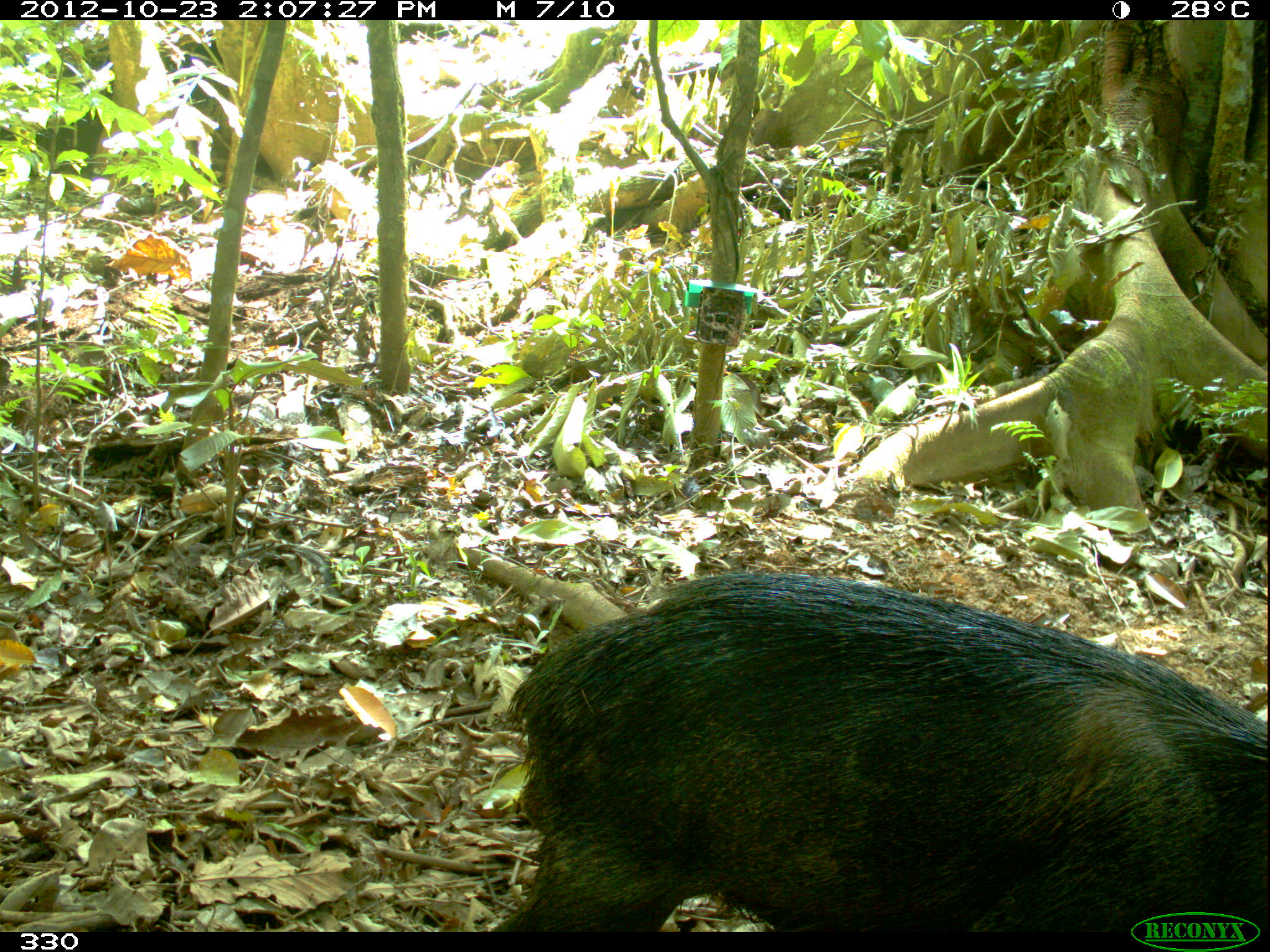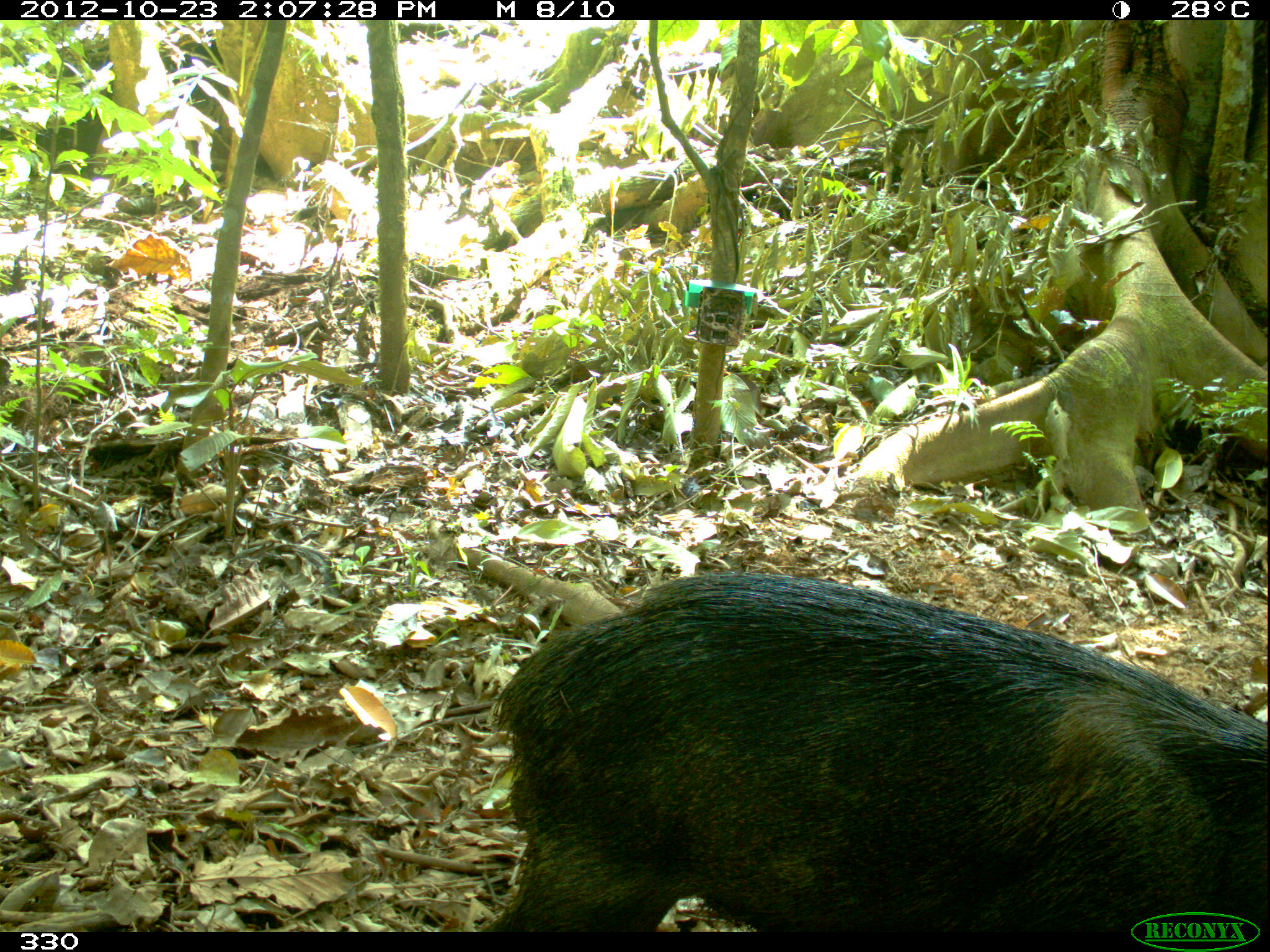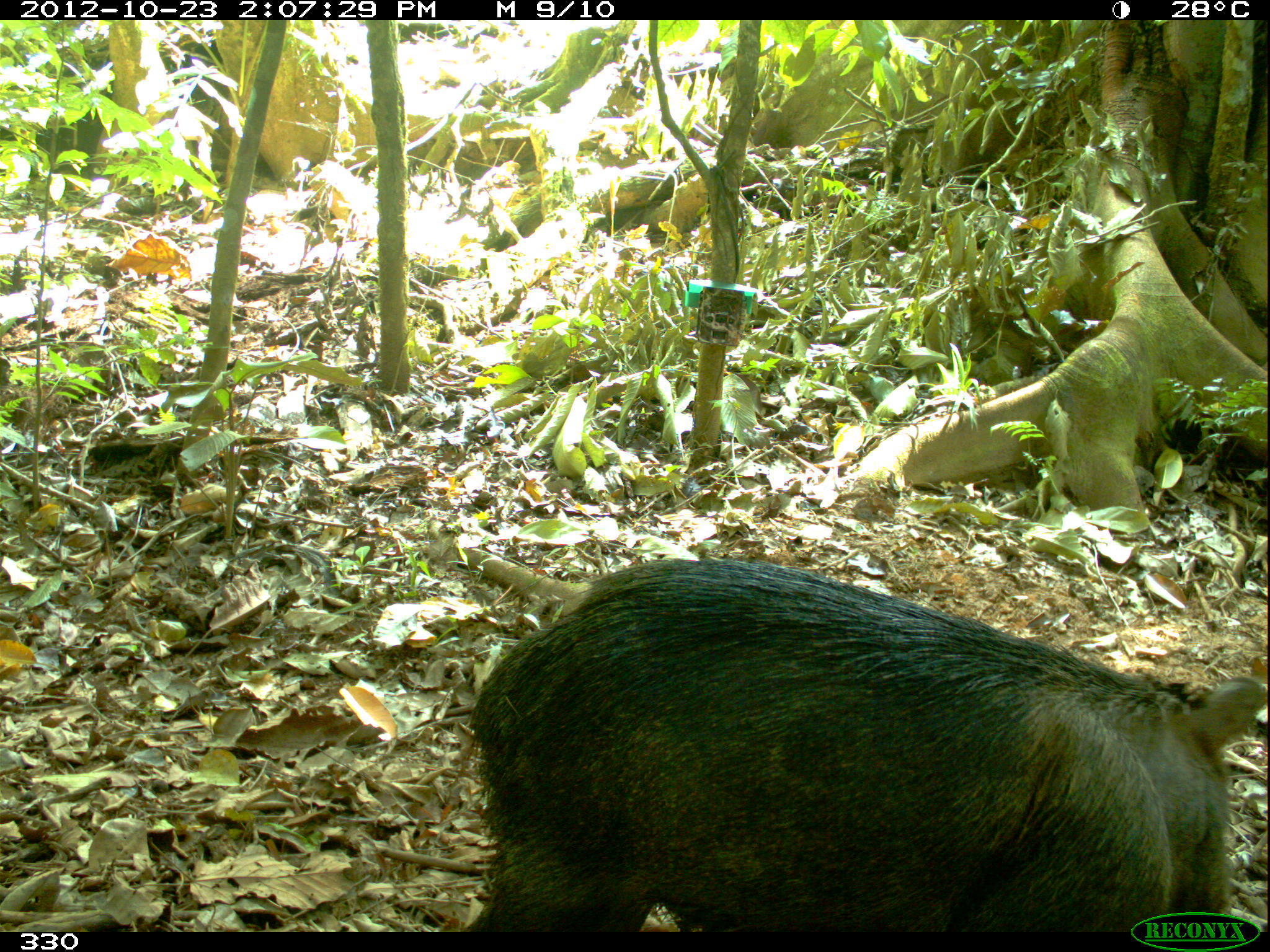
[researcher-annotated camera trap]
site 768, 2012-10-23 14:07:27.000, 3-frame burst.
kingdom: Animalia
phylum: Chordata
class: Mammalia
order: Artiodactyla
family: Tayassuidae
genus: Tayassu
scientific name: Tayassu pecari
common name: white-lipped peccary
Tayassu pecari (white-lipped peccary).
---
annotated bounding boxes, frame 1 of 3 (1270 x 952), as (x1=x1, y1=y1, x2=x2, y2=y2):
tayassu pecari: (x1=486, y1=573, x2=1269, y2=931)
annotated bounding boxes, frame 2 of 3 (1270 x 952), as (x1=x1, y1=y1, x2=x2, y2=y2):
tayassu pecari: (x1=480, y1=570, x2=1270, y2=933)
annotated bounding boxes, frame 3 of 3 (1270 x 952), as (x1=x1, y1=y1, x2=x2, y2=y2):
tayassu pecari: (x1=461, y1=557, x2=1270, y2=933)